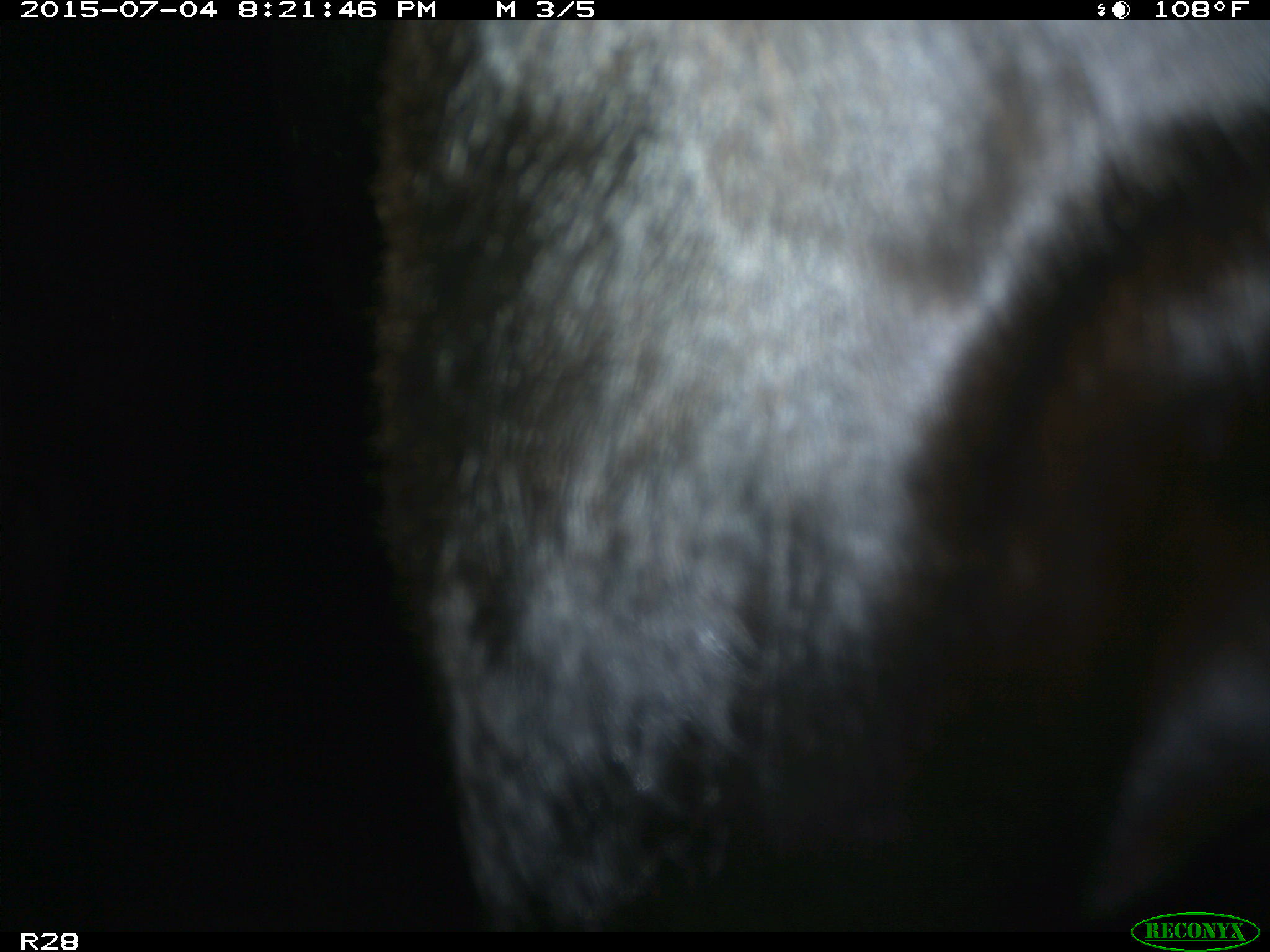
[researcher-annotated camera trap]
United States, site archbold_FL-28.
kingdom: Animalia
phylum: Chordata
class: Mammalia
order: Artiodactyla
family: Bovidae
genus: Bos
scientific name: Bos taurus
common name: domestic cow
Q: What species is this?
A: Bos taurus (domestic cow).